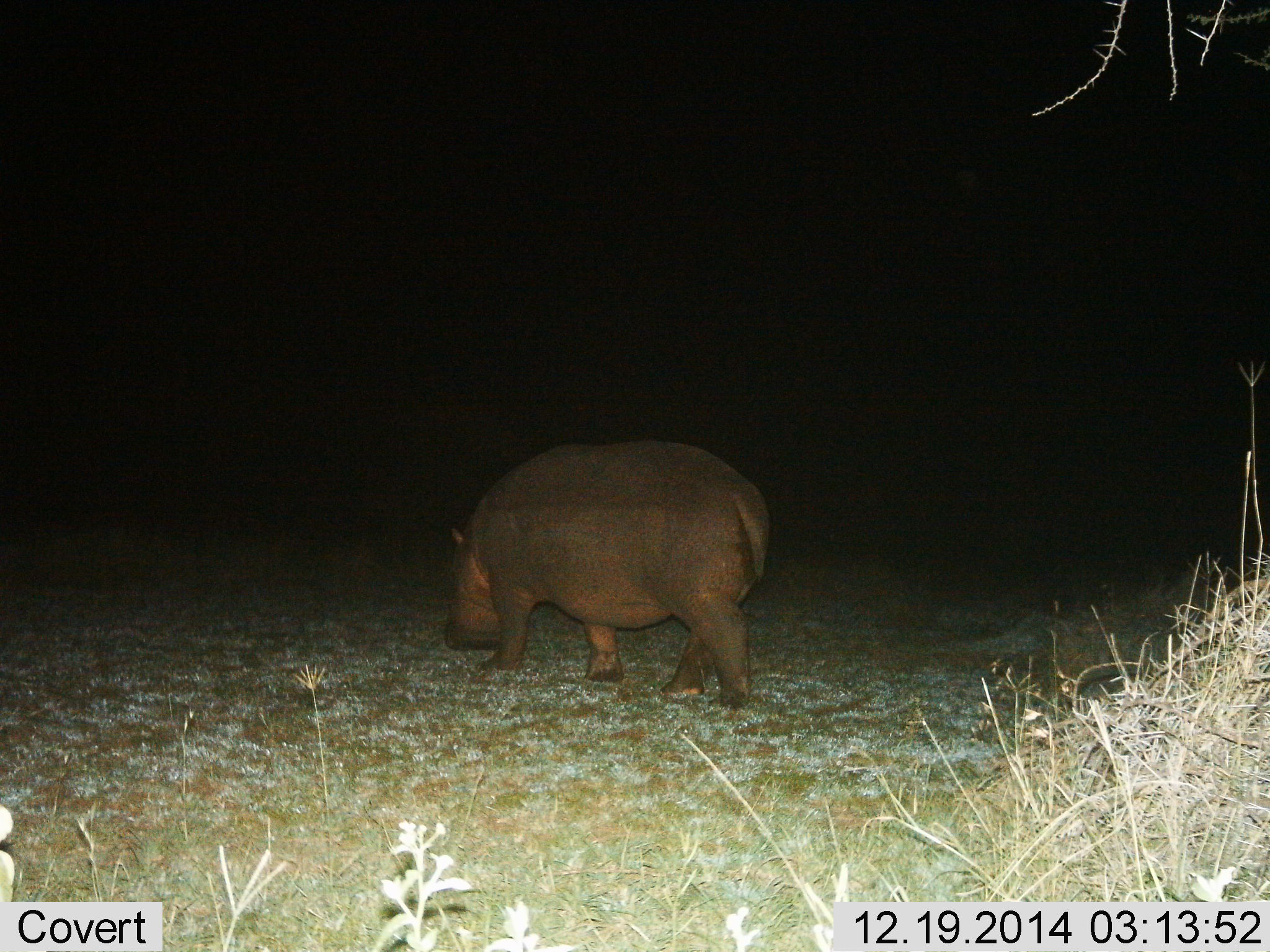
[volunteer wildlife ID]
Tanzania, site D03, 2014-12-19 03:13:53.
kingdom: Animalia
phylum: Chordata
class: Mammalia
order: Artiodactyla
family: Hippopotamidae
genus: Hippopotamus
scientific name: Hippopotamus amphibius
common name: hippopotamus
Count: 1.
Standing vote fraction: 10%.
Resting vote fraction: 0%.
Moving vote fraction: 40%.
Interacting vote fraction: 0%.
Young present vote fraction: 0%.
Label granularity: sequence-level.